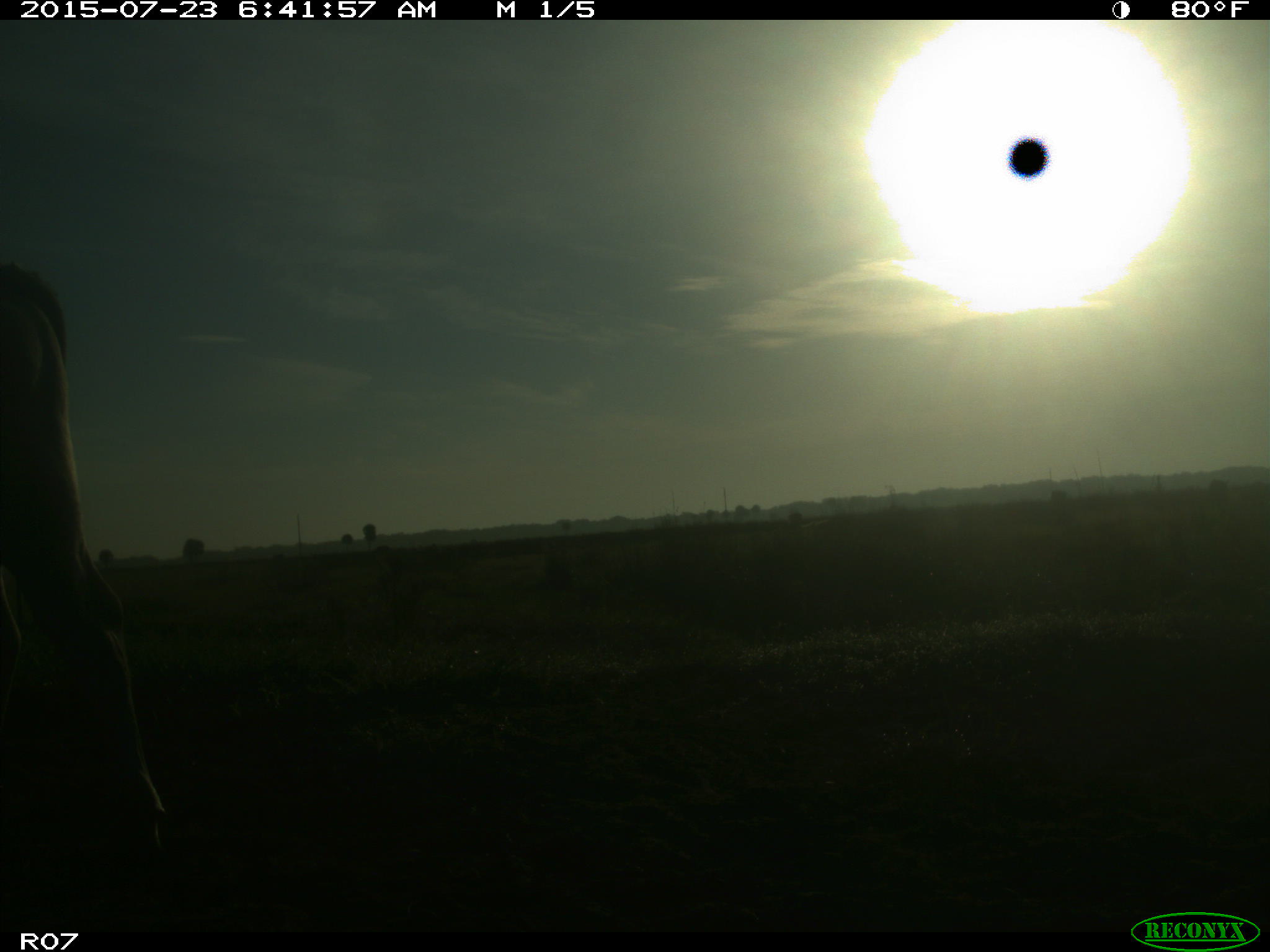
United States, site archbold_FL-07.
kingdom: Animalia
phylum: Chordata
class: Mammalia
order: Artiodactyla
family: Bovidae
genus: Bos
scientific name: Bos taurus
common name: domestic cow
Bos taurus (domestic cow).